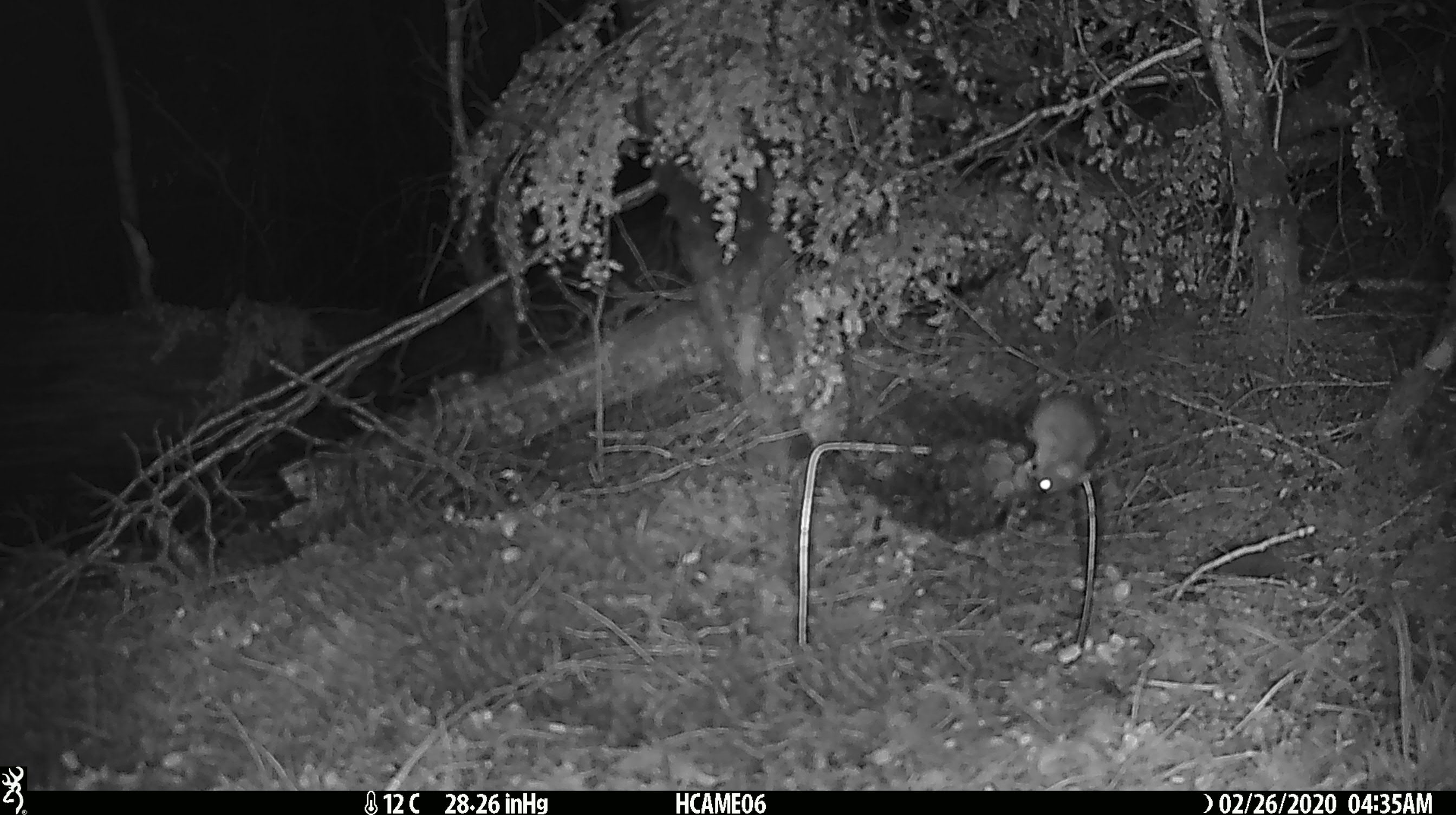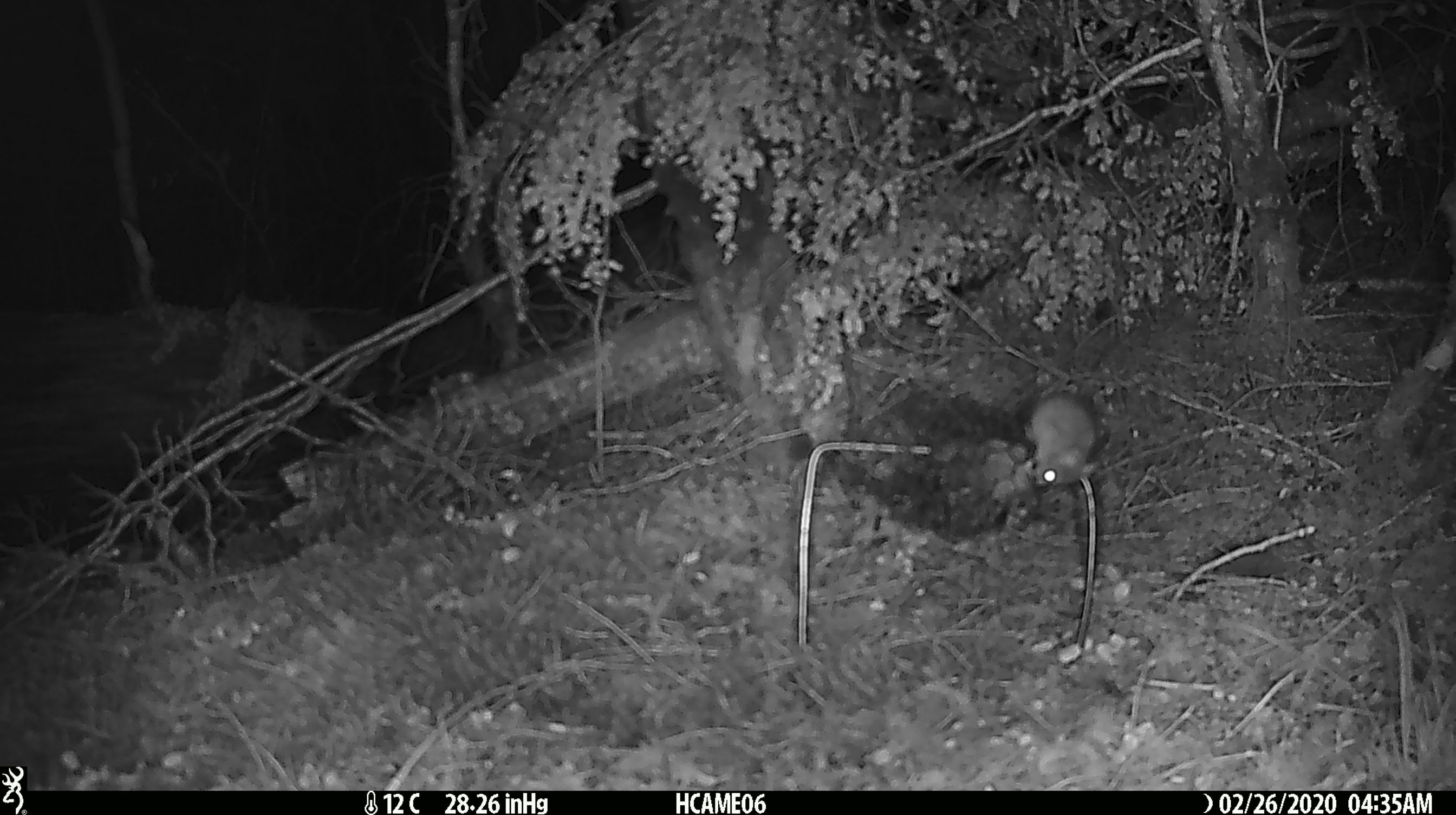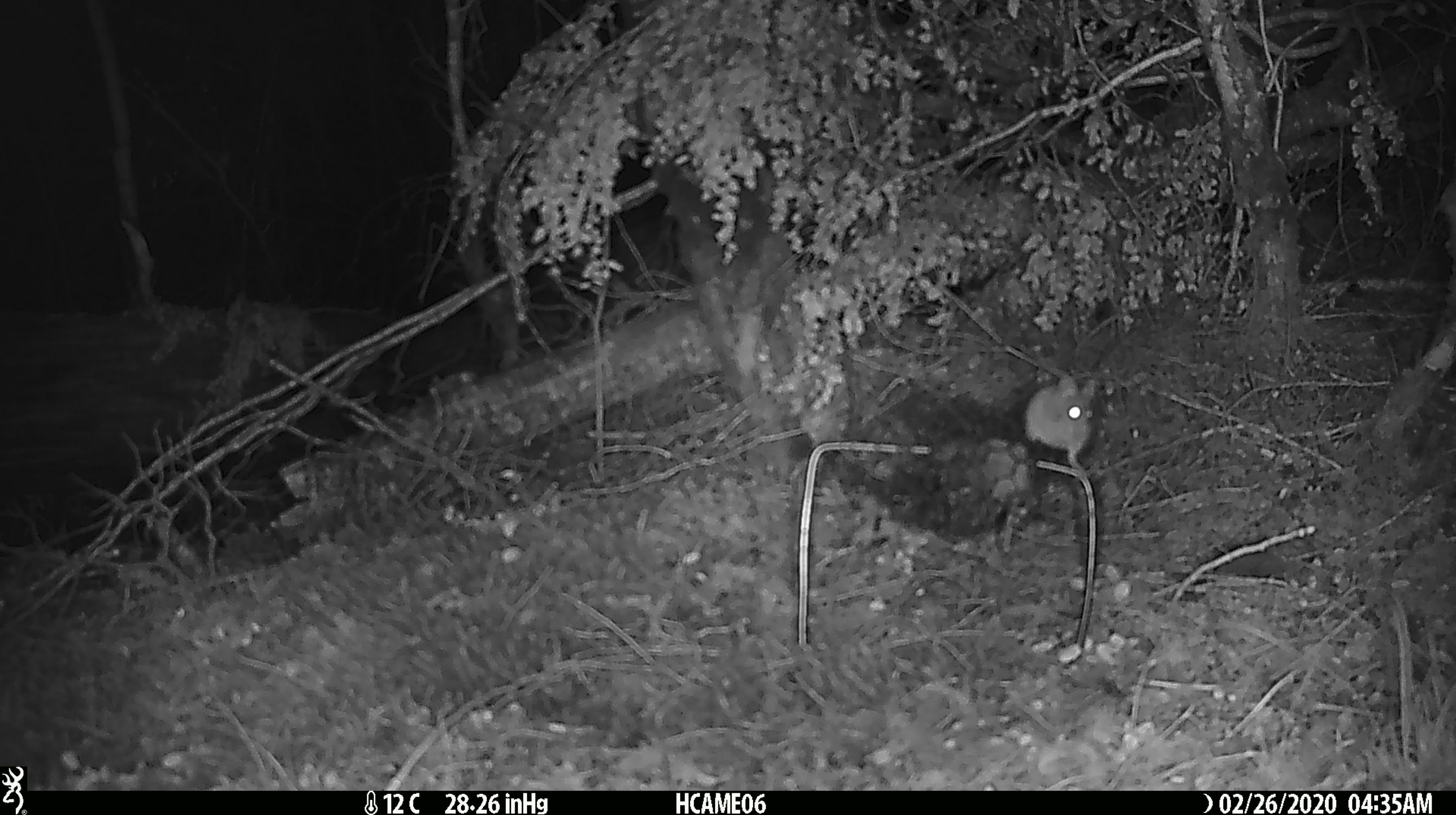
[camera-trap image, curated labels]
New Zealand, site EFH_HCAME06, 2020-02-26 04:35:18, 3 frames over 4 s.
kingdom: Animalia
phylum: Chordata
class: Mammalia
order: Rodentia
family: Muridae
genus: Mus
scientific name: Mus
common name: mouse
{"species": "mouse (Mus)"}